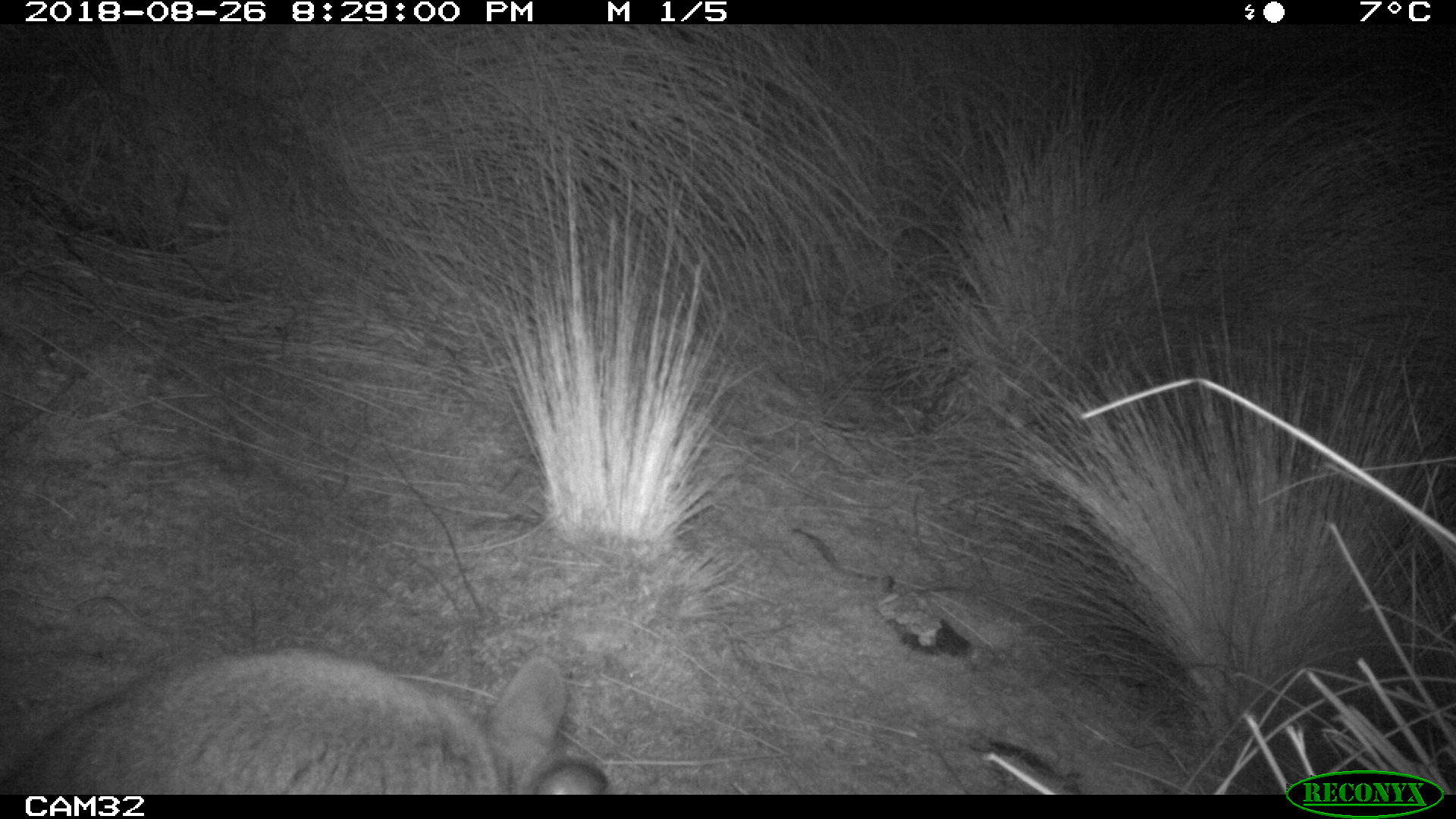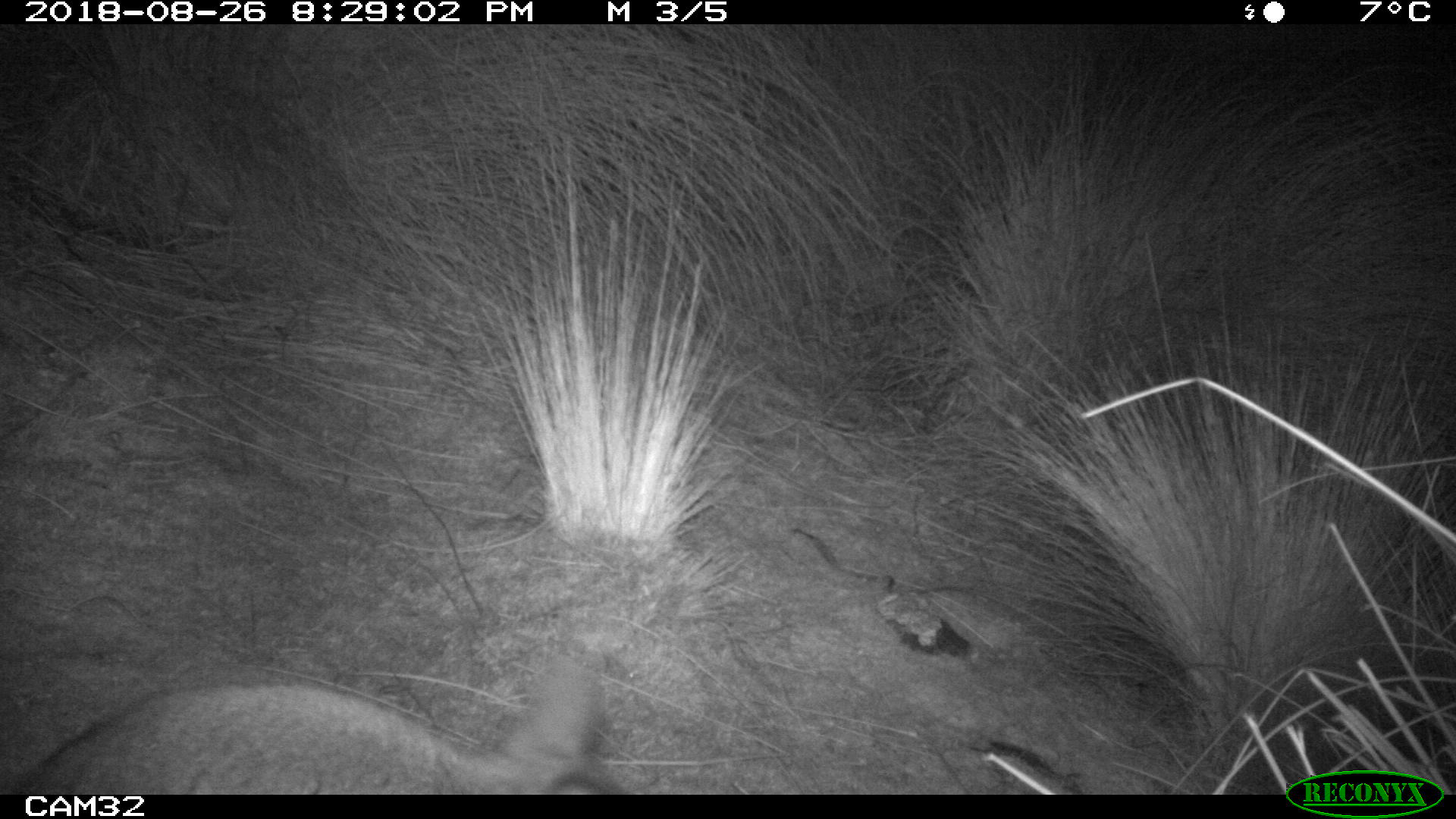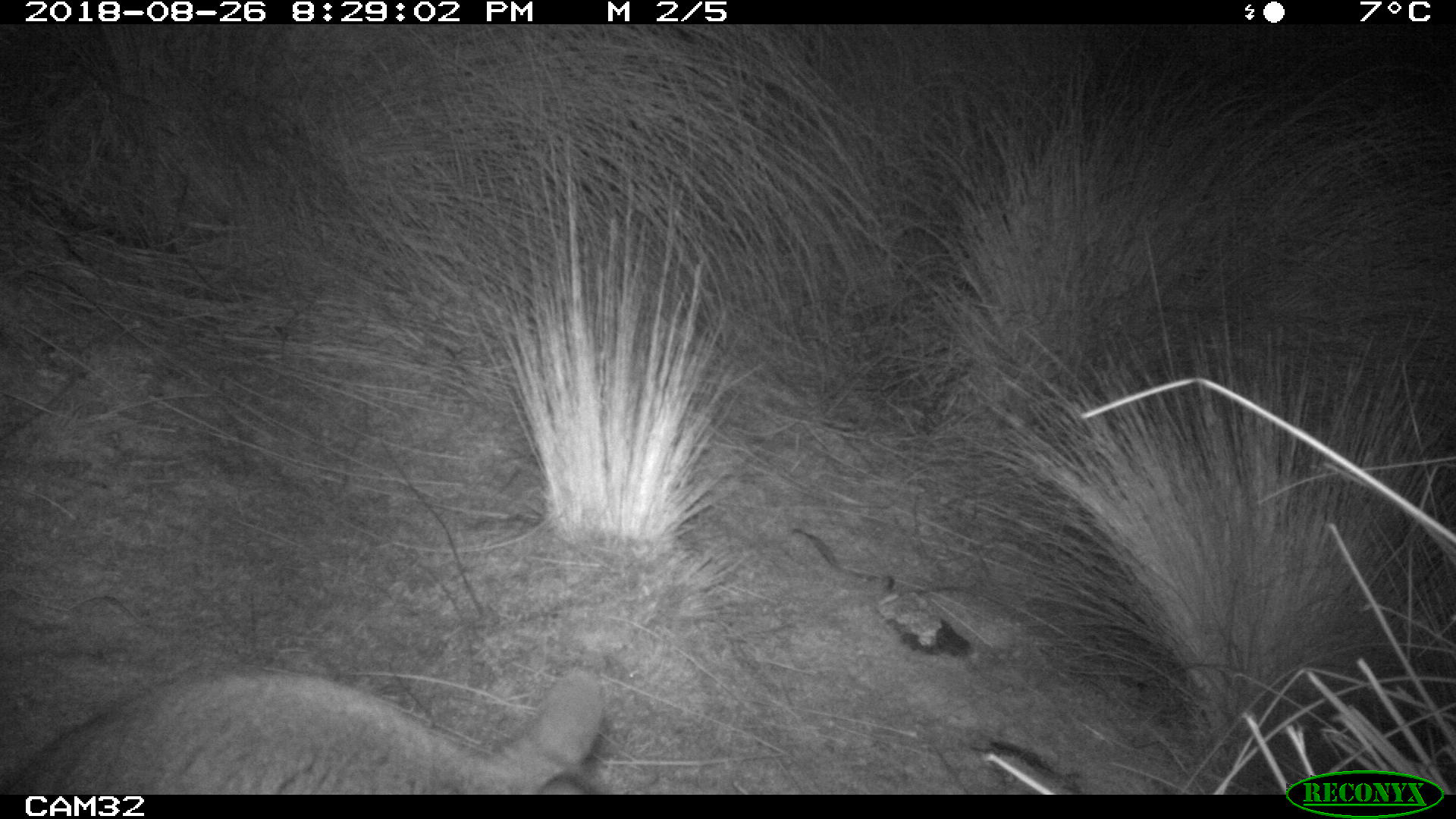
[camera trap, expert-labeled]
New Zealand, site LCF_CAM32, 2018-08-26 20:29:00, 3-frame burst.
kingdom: Animalia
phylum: Chordata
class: Mammalia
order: Diprotodontia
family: Macropodidae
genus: Notamacropus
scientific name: Notamacropus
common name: wallaby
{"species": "wallaby (Notamacropus)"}